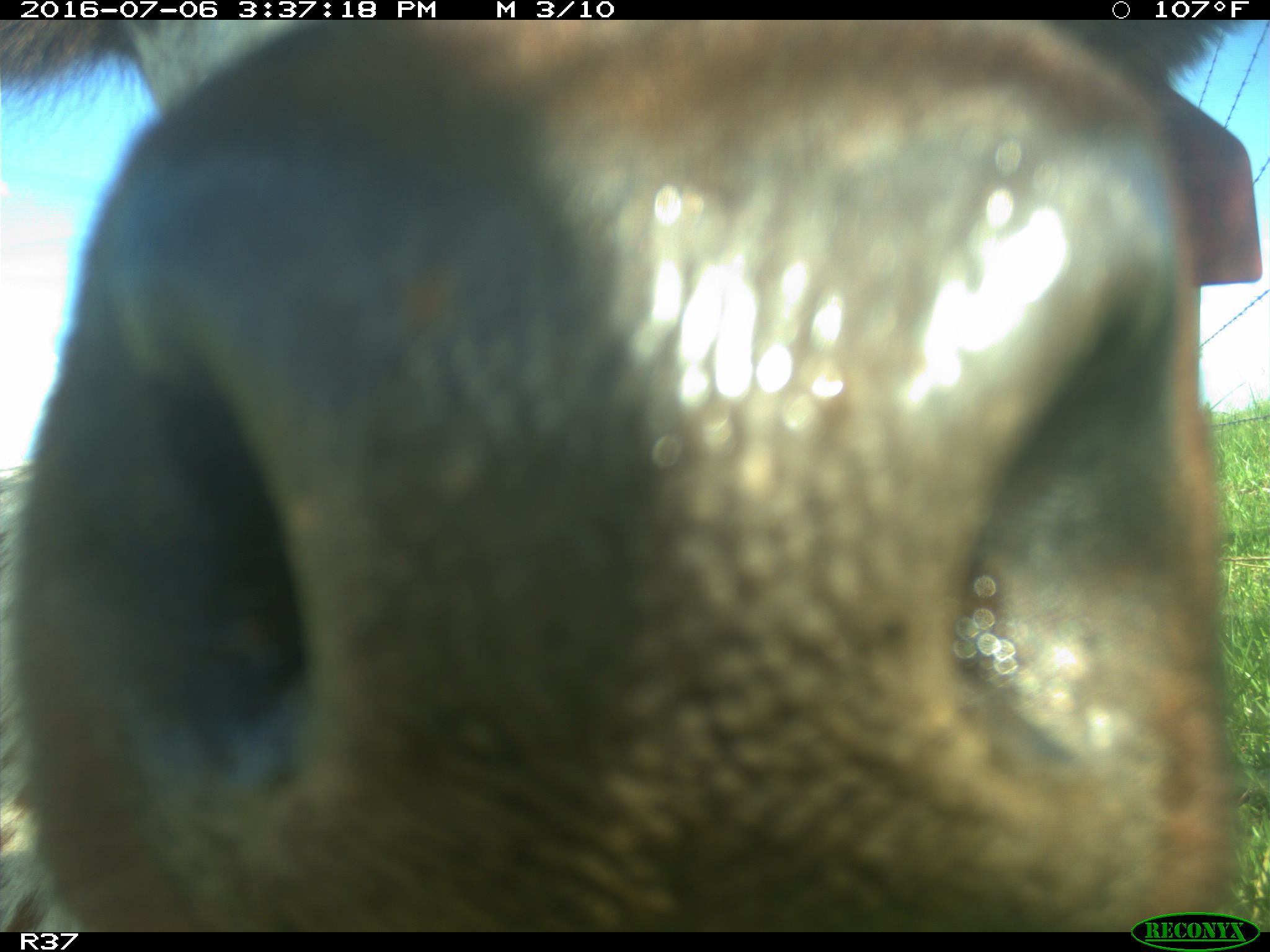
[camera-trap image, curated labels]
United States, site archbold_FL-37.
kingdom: Animalia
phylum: Chordata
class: Mammalia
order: Artiodactyla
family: Bovidae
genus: Bos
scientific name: Bos taurus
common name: domestic cow